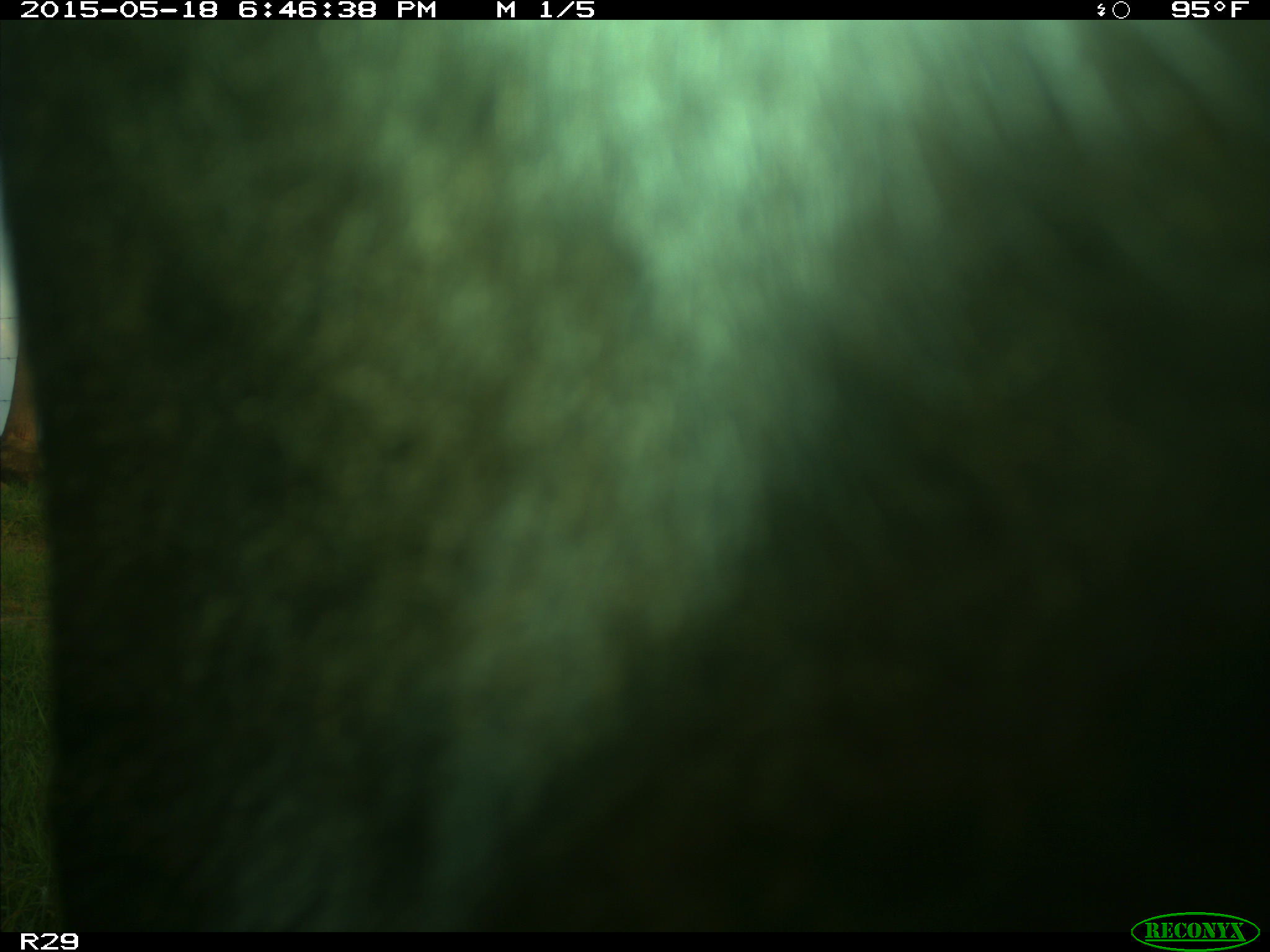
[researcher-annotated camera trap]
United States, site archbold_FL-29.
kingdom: Animalia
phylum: Chordata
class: Mammalia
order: Artiodactyla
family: Bovidae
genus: Bos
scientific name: Bos taurus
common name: domestic cow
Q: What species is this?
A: Bos taurus (domestic cow).